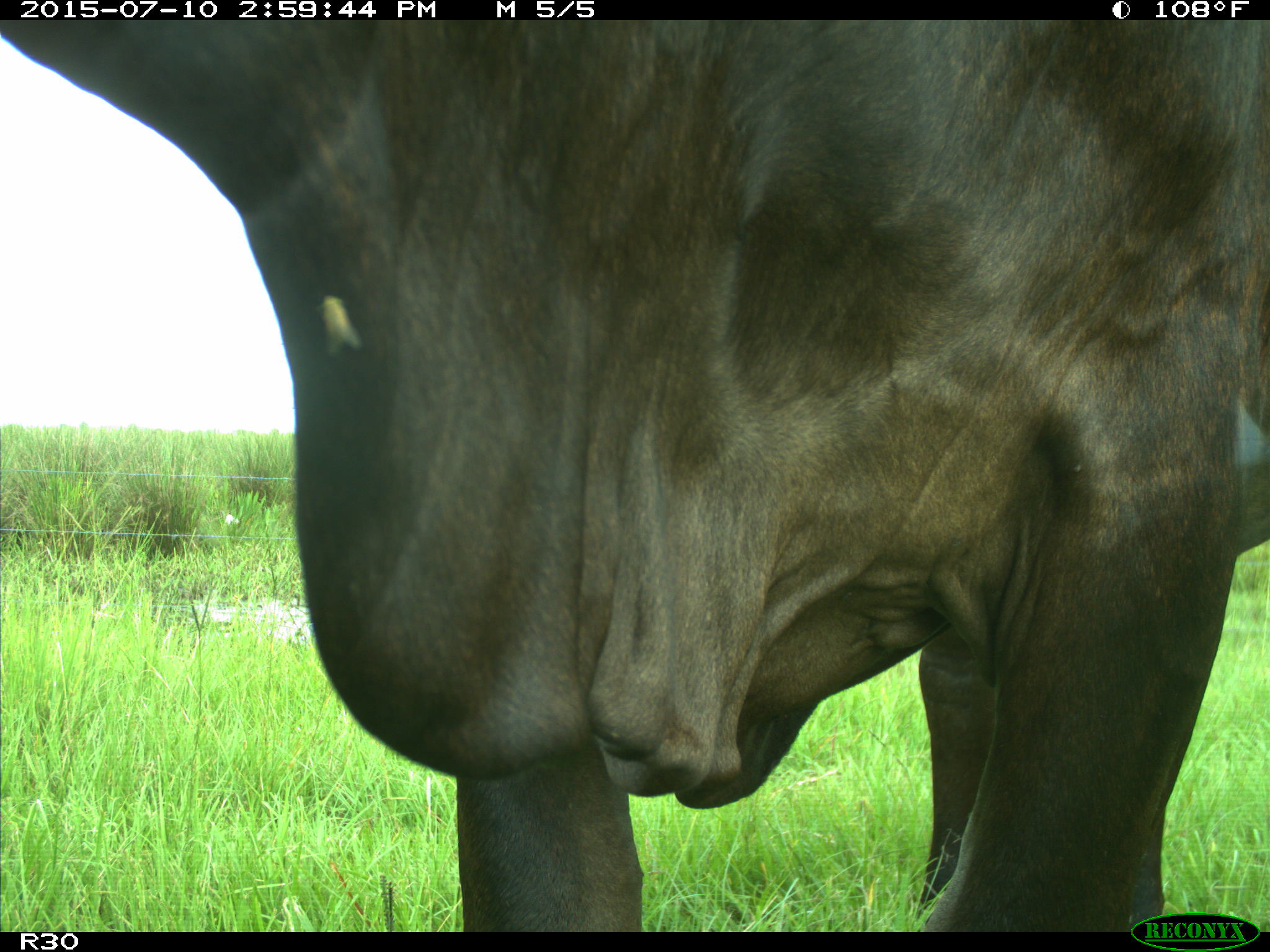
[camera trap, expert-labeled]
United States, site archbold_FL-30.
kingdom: Animalia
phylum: Chordata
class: Mammalia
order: Artiodactyla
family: Bovidae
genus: Bos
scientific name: Bos taurus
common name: domestic cow